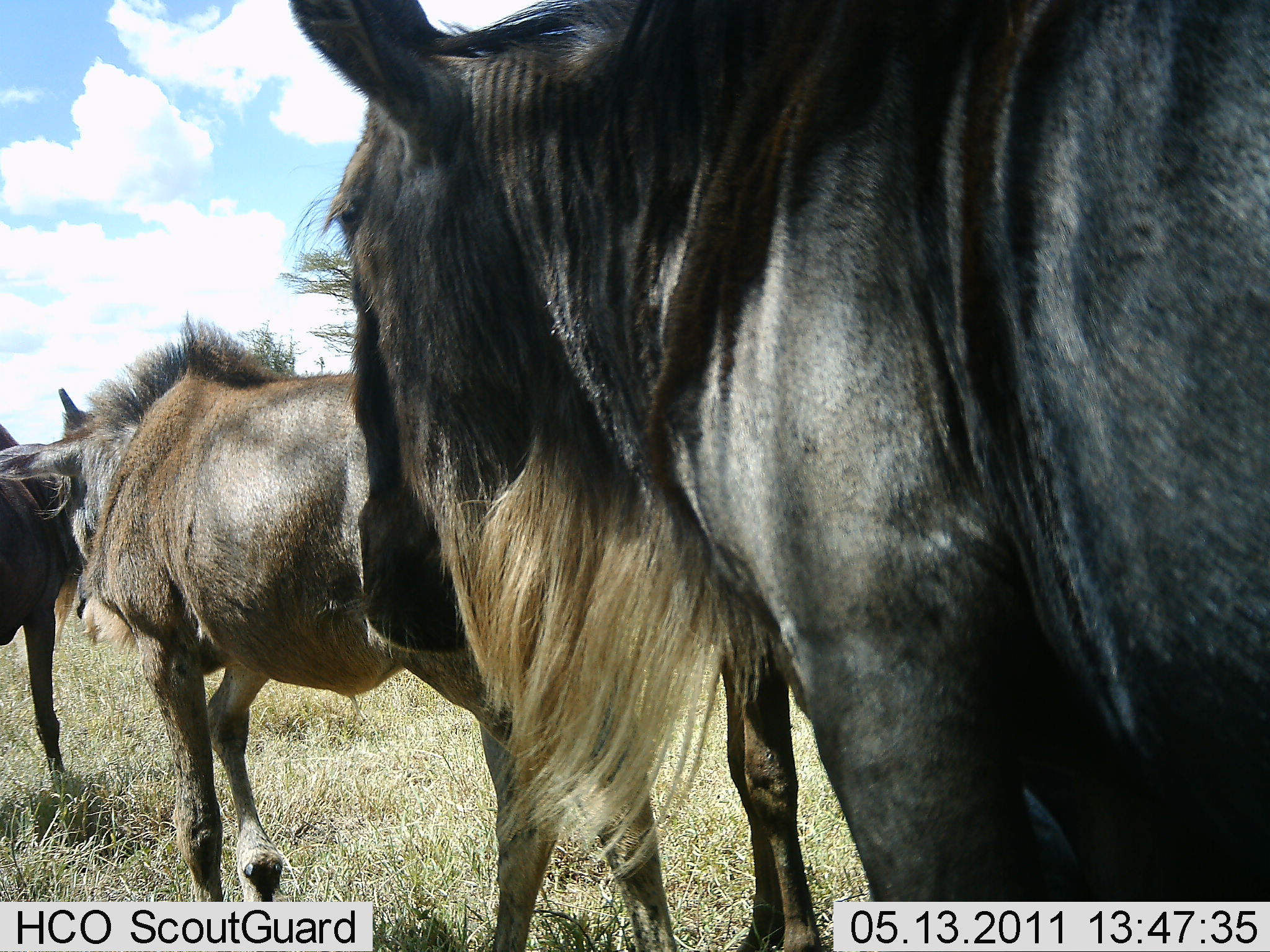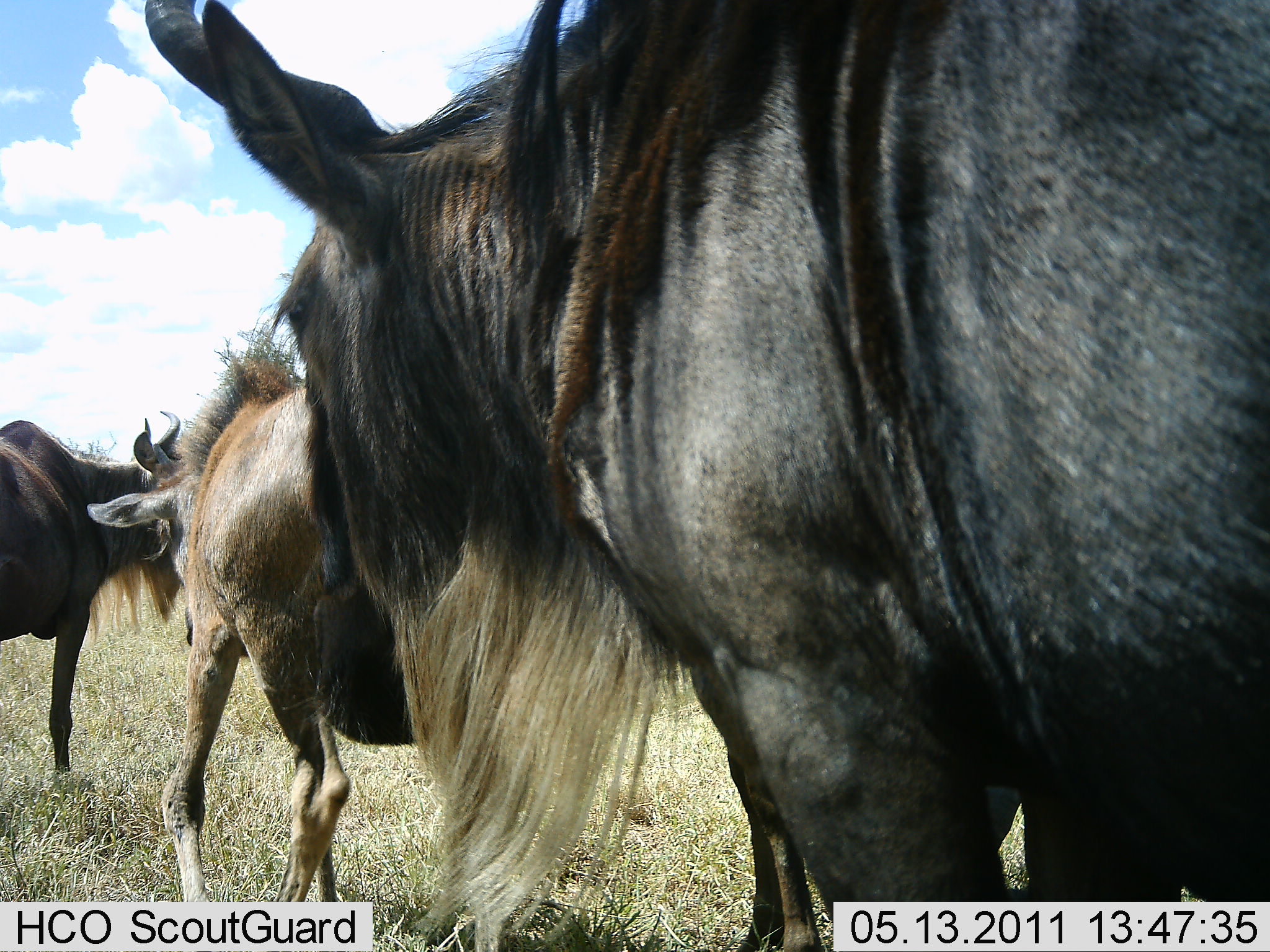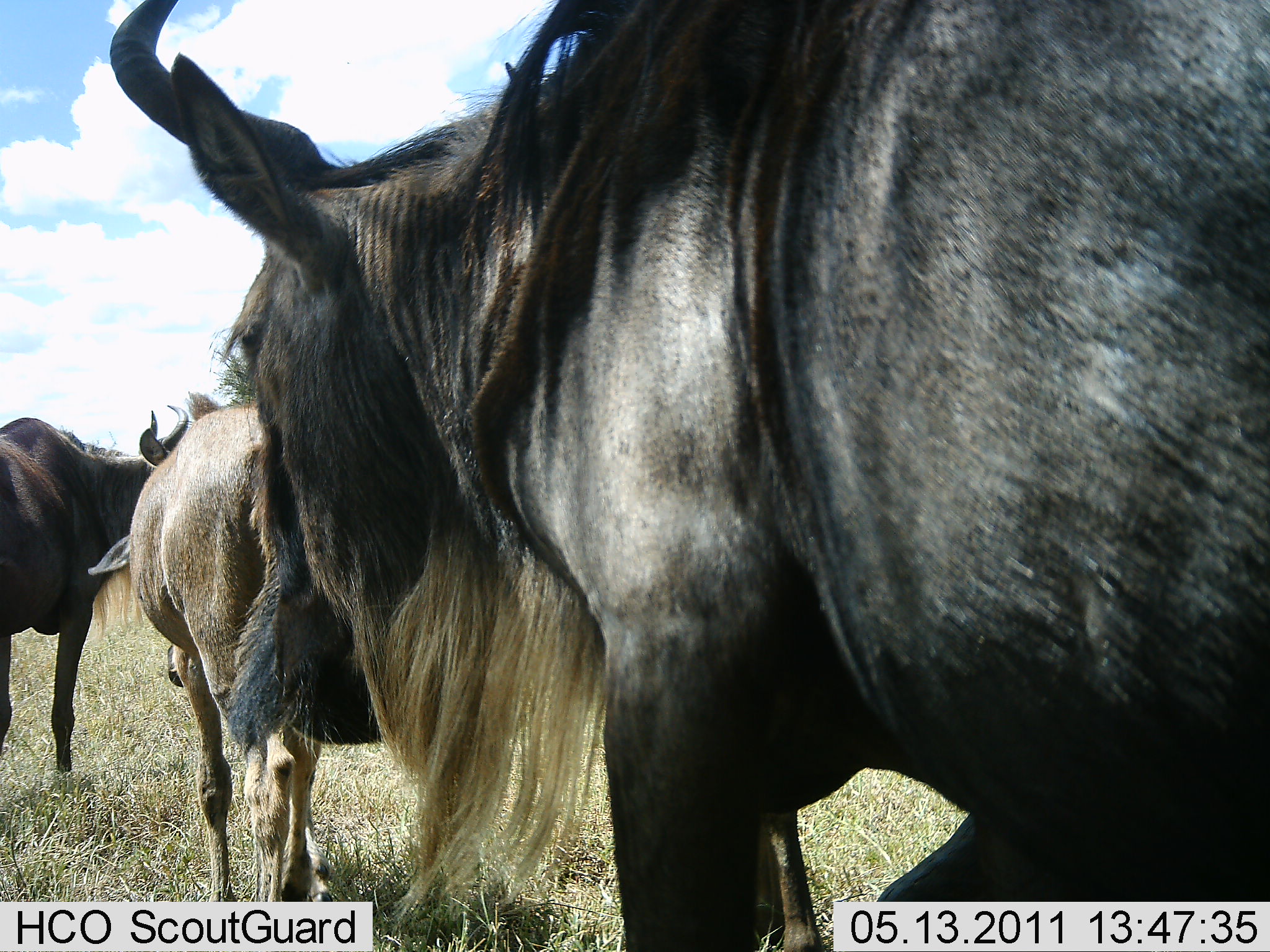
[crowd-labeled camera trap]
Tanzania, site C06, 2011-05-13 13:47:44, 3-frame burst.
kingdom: Animalia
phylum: Chordata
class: Mammalia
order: Artiodactyla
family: Bovidae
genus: Connochaetes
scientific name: Connochaetes taurinus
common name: blue wildebeest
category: wildebeest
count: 3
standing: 36%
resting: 0%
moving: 86%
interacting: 7%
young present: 7%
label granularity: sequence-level